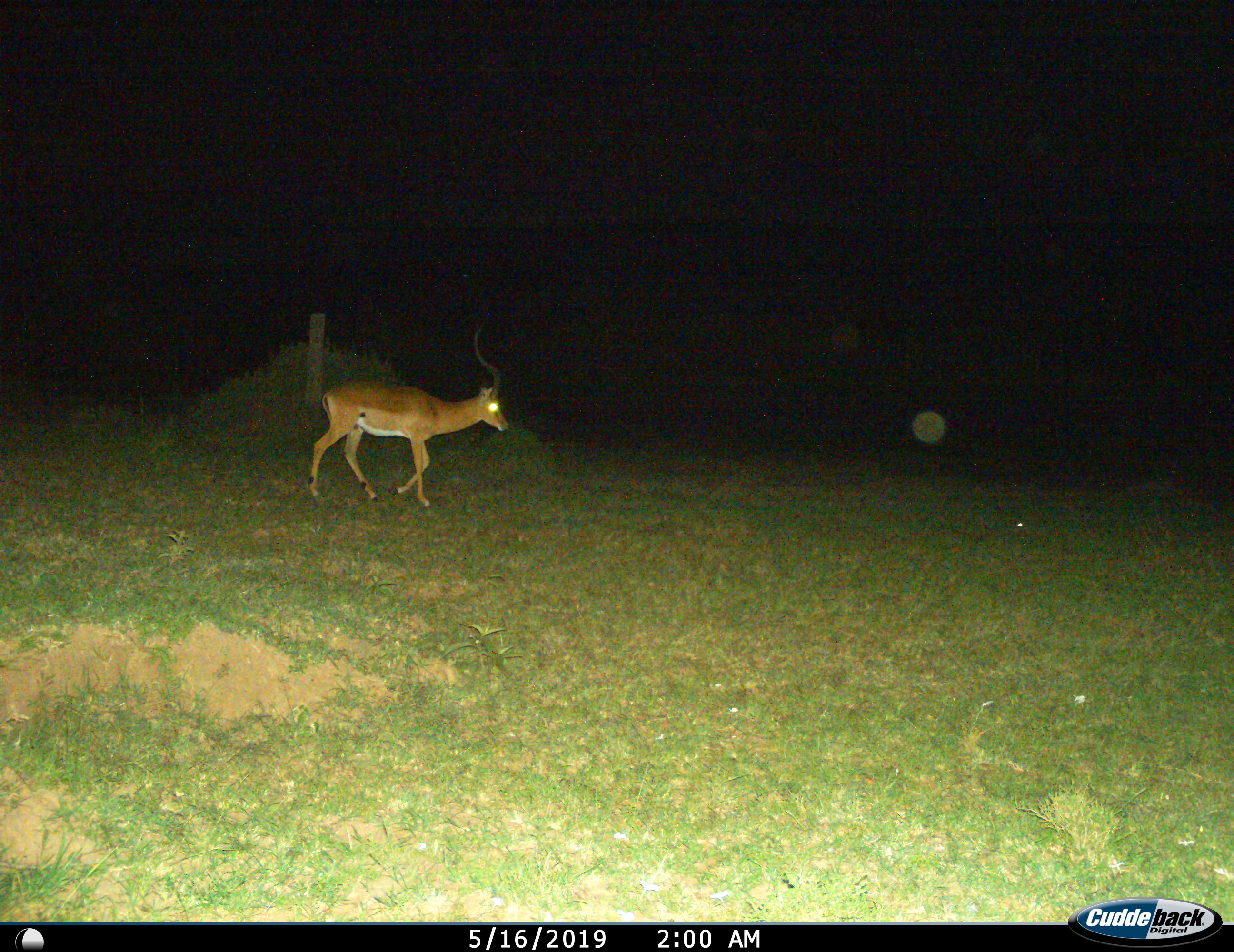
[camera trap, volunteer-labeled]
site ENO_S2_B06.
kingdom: Animalia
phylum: Chordata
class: Mammalia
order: Artiodactyla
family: Bovidae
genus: Aepyceros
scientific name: Aepyceros melampus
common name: impala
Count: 1.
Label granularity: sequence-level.